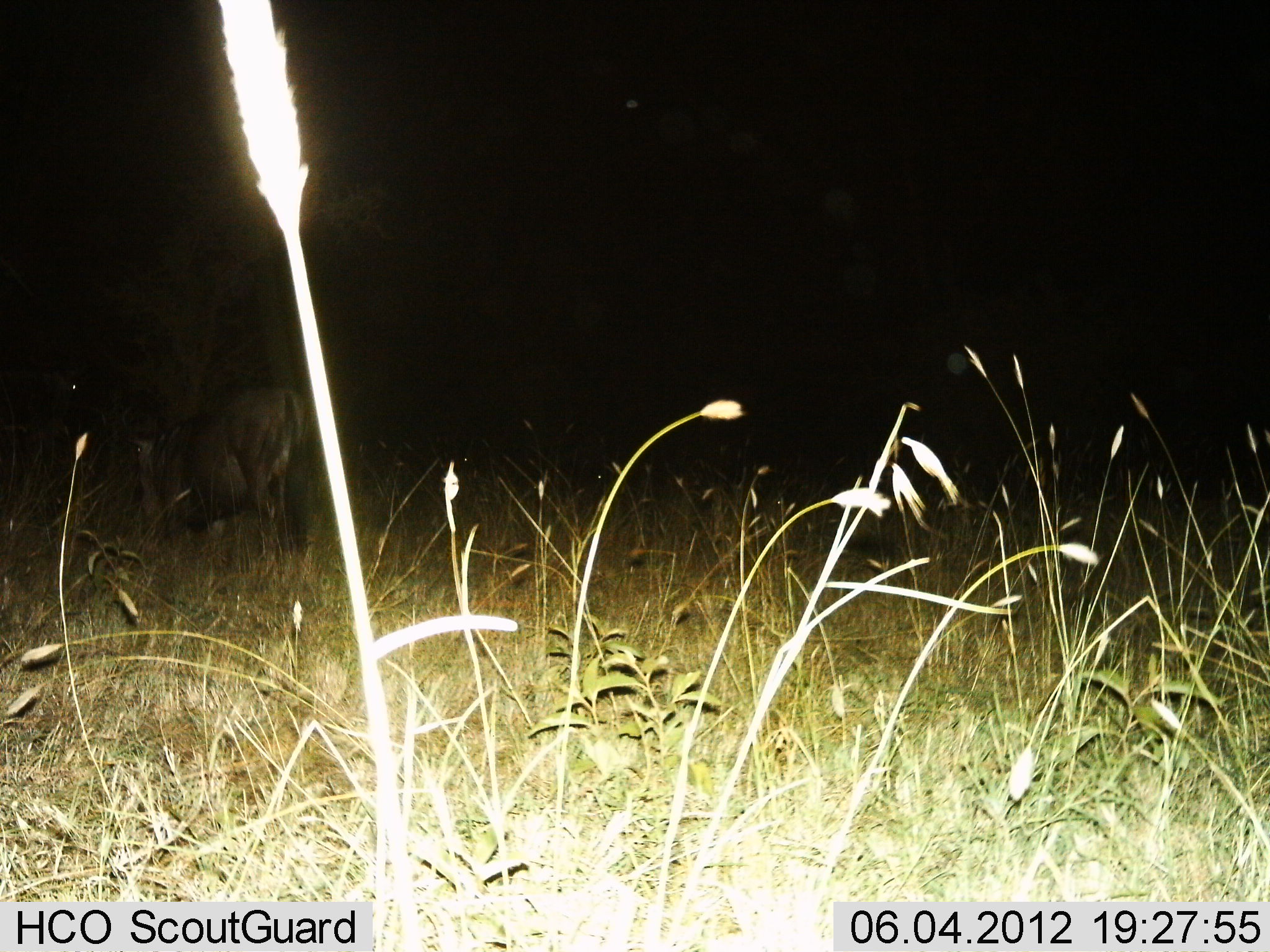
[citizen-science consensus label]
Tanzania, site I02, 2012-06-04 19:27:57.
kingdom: Animalia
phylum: Chordata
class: Mammalia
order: Artiodactyla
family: Bovidae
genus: Connochaetes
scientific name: Connochaetes taurinus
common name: blue wildebeest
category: wildebeest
Wildebeest (blue wildebeest) (Connochaetes taurinus), count 1. Behavior (volunteer vote fractions): standing 80%, resting 0%, moving 10%, interacting 0%. Young present (vote fraction): 0%. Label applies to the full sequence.